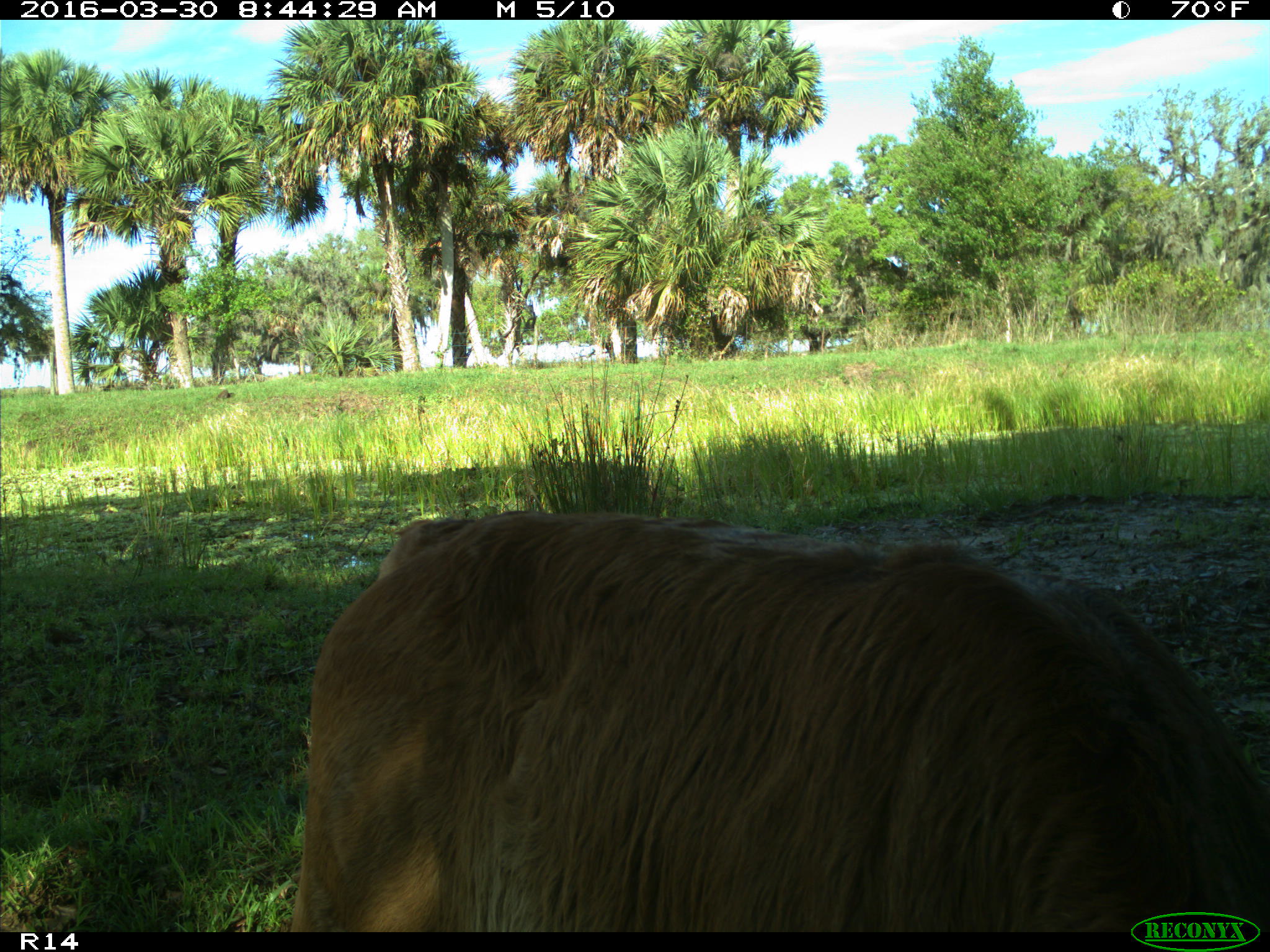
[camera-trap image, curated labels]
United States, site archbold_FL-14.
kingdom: Animalia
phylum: Chordata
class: Mammalia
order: Artiodactyla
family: Bovidae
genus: Bos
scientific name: Bos taurus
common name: domestic cow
Bos taurus (domestic cow).